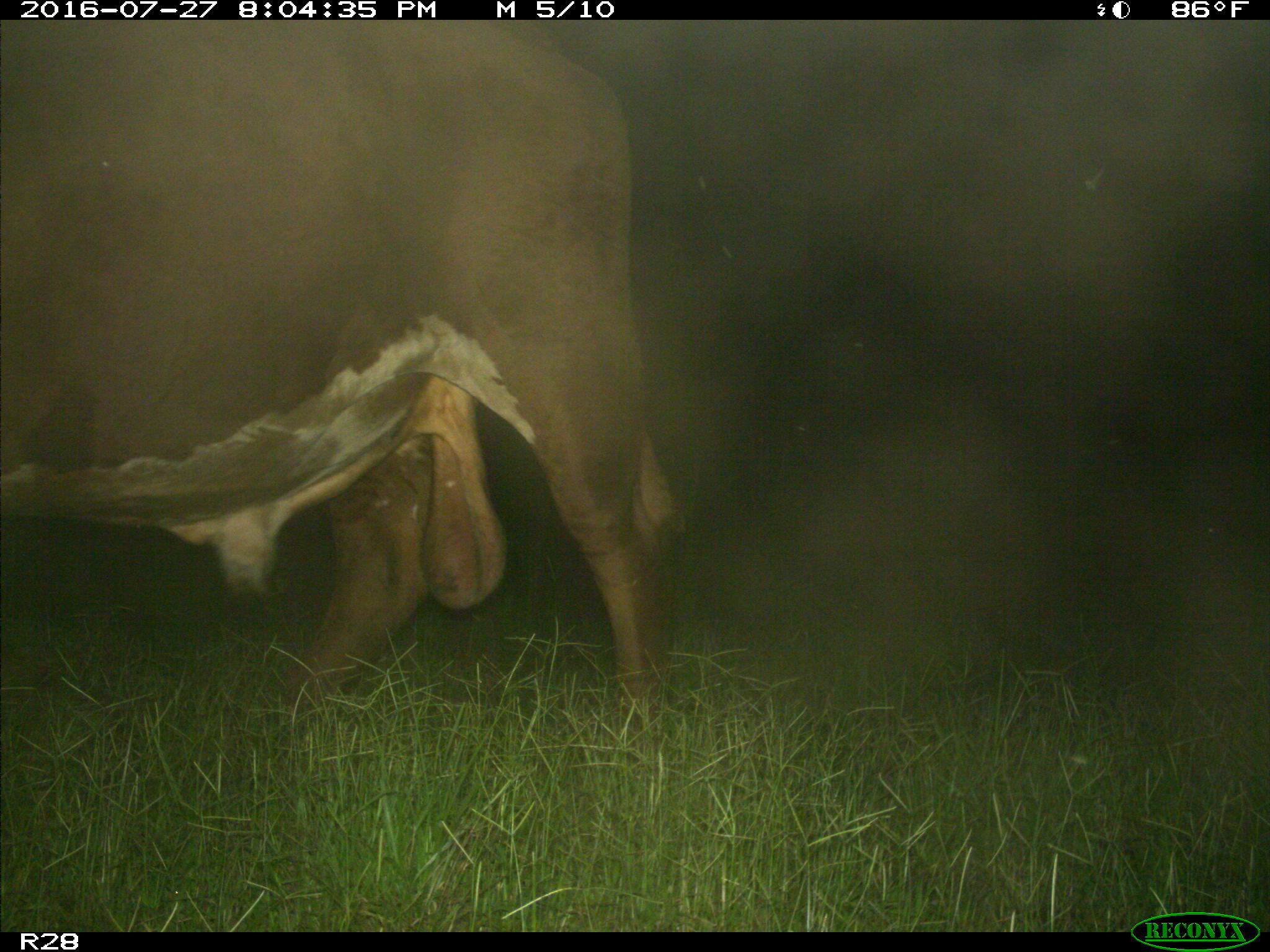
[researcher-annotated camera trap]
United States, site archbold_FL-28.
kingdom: Animalia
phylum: Chordata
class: Mammalia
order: Artiodactyla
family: Bovidae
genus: Bos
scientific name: Bos taurus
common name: domestic cow